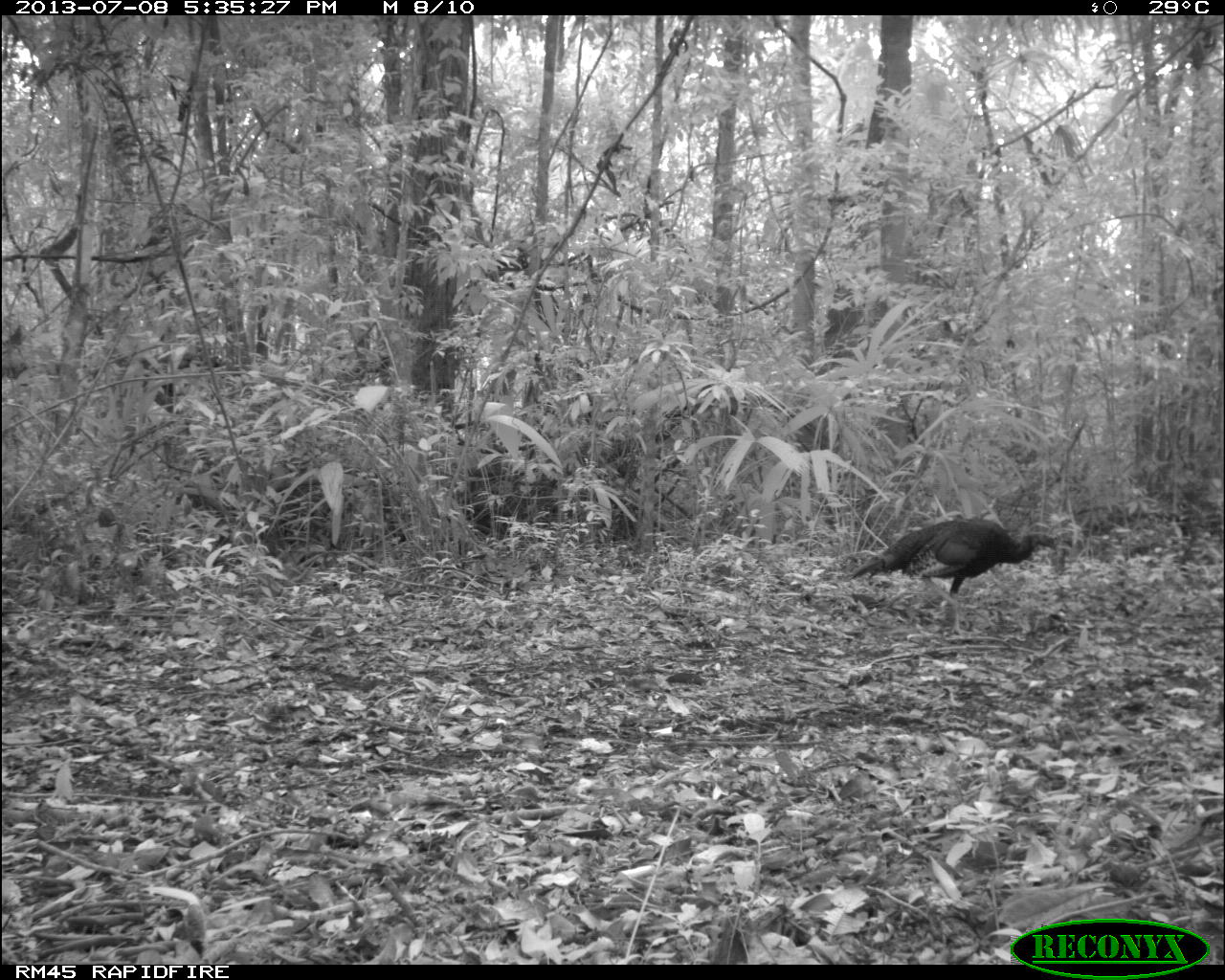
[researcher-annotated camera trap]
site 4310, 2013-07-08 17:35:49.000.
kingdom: Animalia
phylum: Chordata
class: Aves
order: Galliformes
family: Phasianidae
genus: Meleagris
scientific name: Meleagris ocellata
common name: ocellated turkey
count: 2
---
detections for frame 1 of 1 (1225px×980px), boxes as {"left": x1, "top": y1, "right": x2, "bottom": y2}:
meleagris ocellata: {"left": 845, "top": 517, "right": 1058, "bottom": 634}